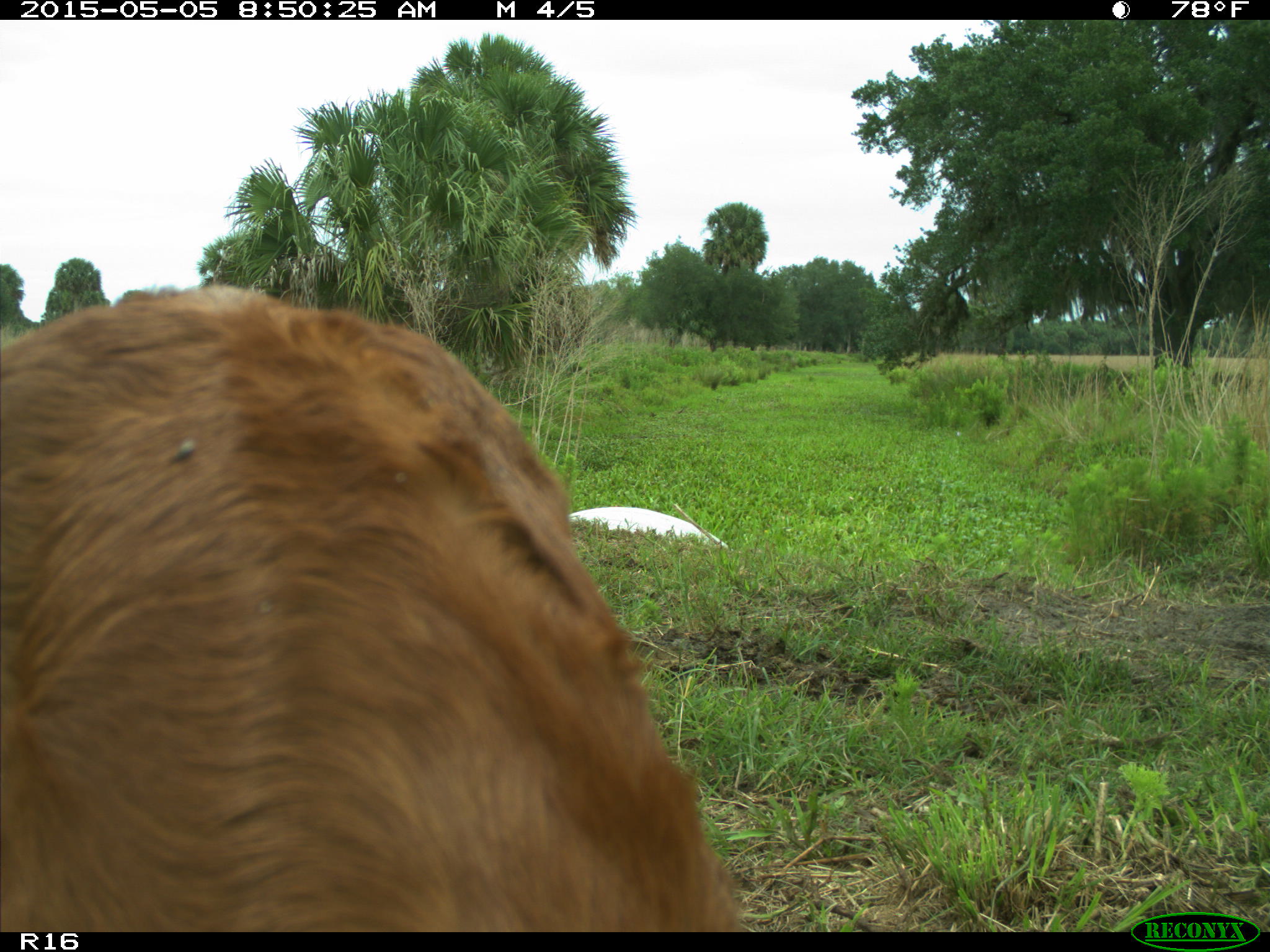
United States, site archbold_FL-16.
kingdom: Animalia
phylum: Chordata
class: Mammalia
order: Artiodactyla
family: Bovidae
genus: Bos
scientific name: Bos taurus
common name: domestic cow